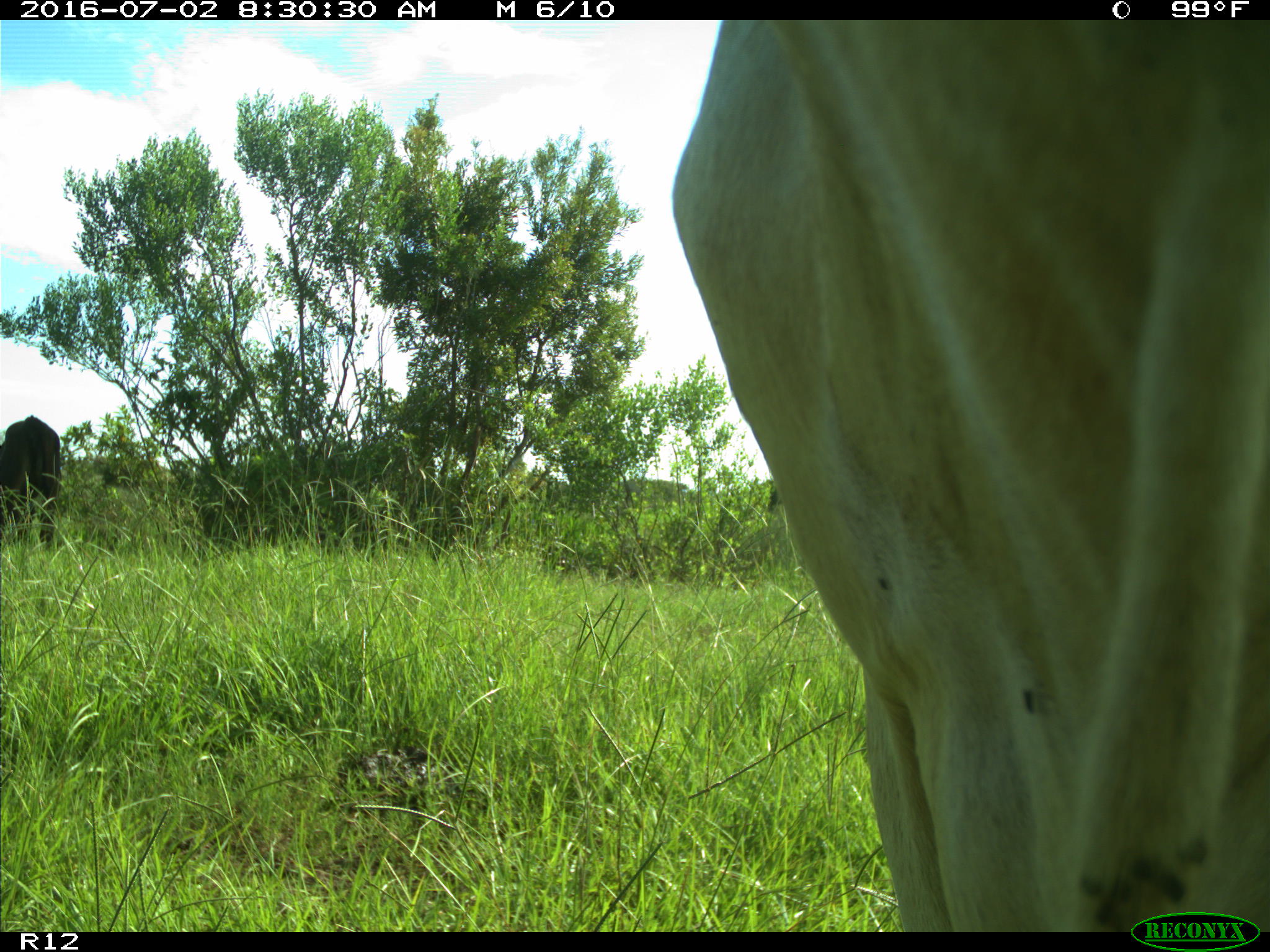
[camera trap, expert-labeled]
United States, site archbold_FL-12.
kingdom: Animalia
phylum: Chordata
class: Mammalia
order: Artiodactyla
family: Bovidae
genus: Bos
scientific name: Bos taurus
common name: domestic cow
Bos taurus (domestic cow).